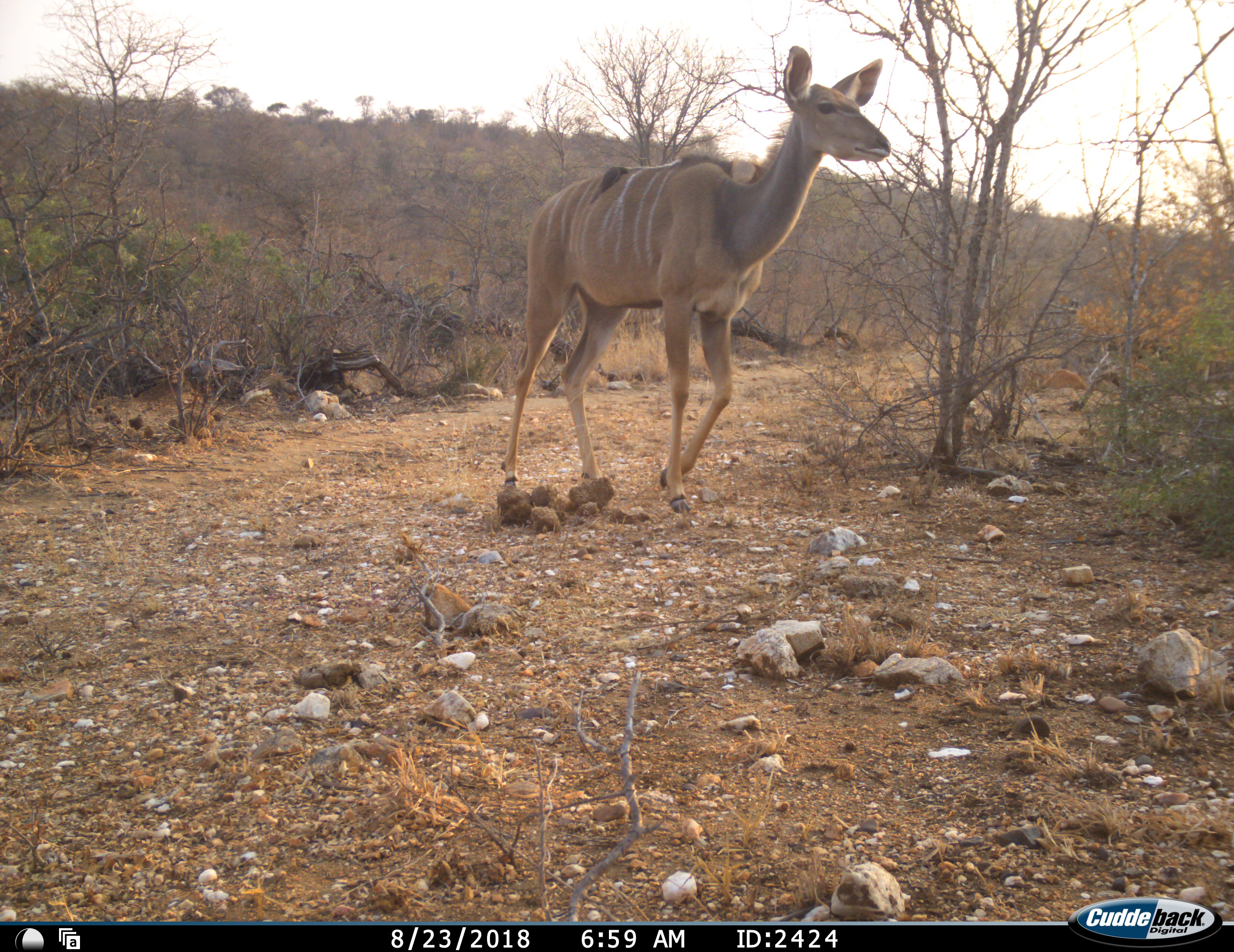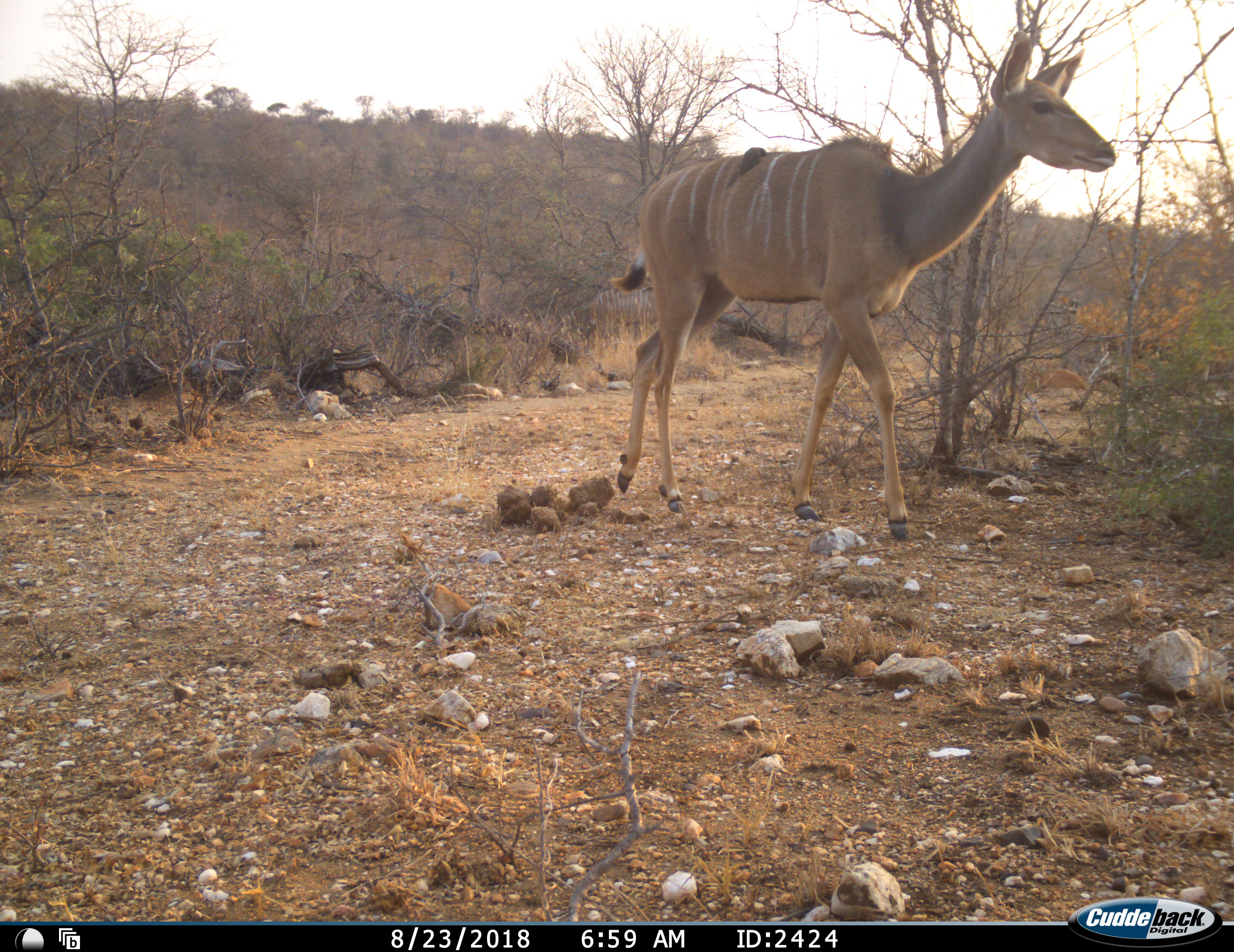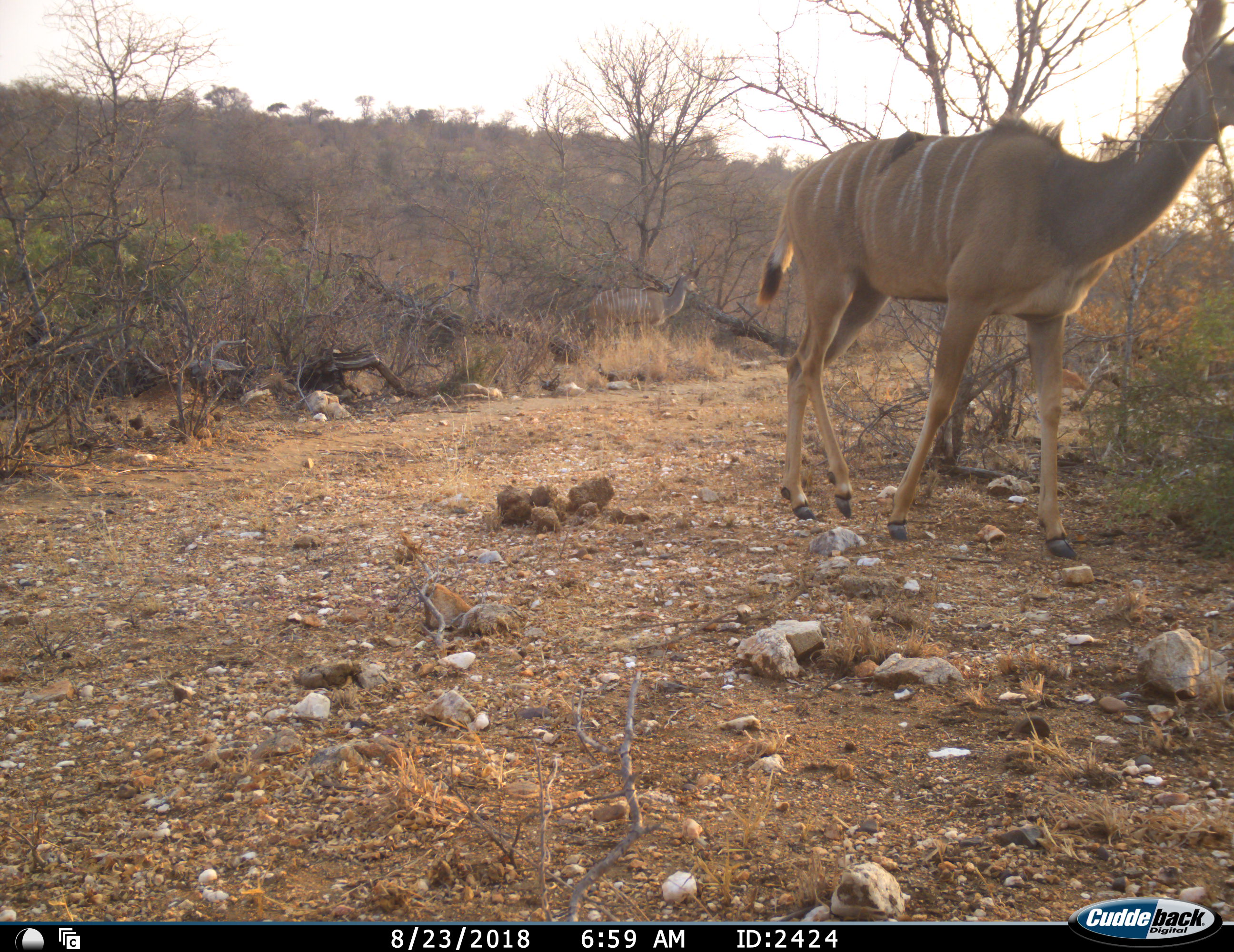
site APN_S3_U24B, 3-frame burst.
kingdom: Animalia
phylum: Chordata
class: Mammalia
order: Artiodactyla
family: Bovidae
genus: Tragelaphus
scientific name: Tragelaphus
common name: kudu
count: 1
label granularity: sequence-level